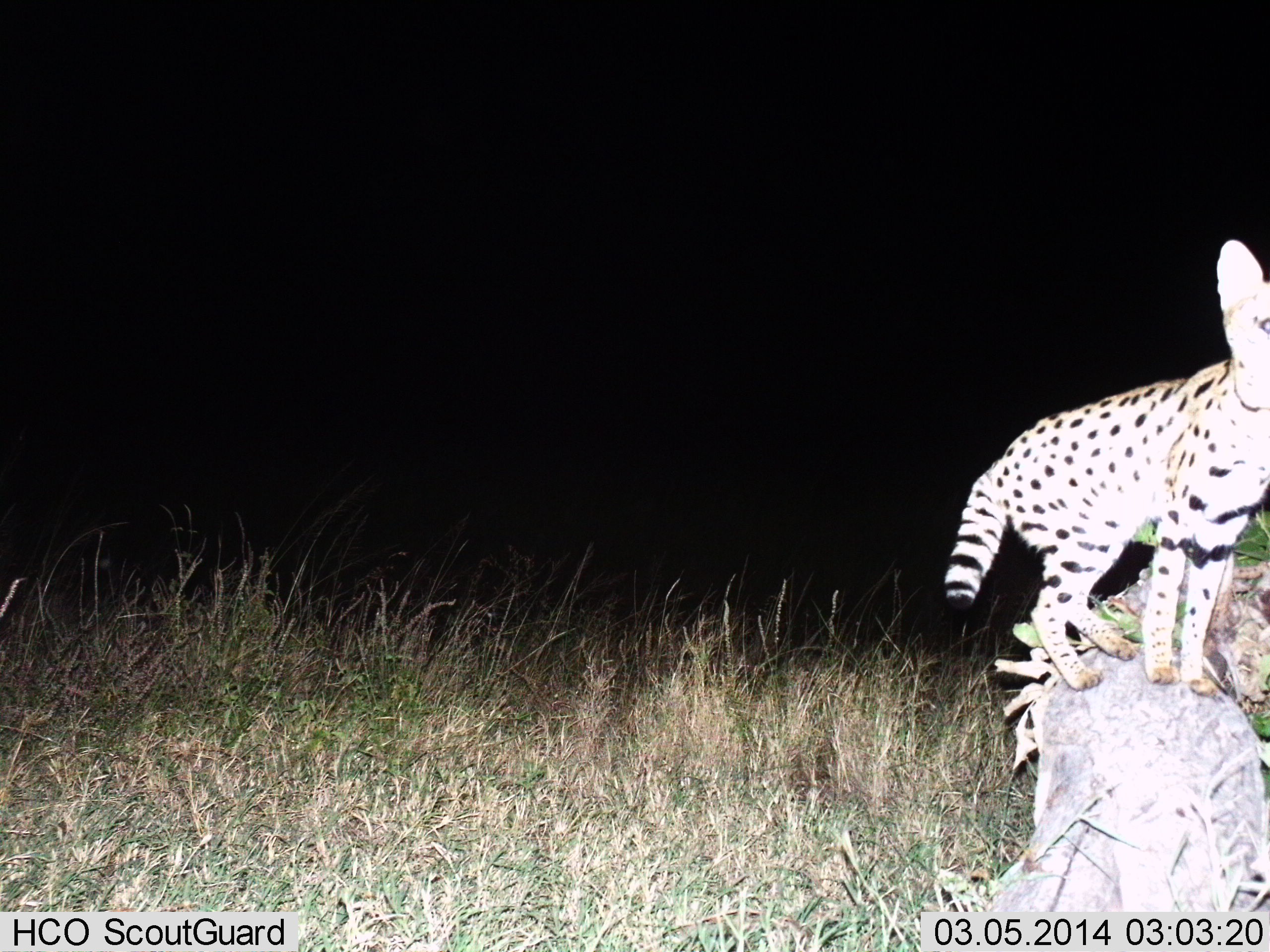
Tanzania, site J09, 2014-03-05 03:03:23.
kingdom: Animalia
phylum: Chordata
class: Mammalia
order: Carnivora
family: Felidae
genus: Leptailurus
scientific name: Leptailurus serval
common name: serval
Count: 1.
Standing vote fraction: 100%.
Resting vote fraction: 0%.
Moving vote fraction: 0%.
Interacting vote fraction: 0%.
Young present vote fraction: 0%.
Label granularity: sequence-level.